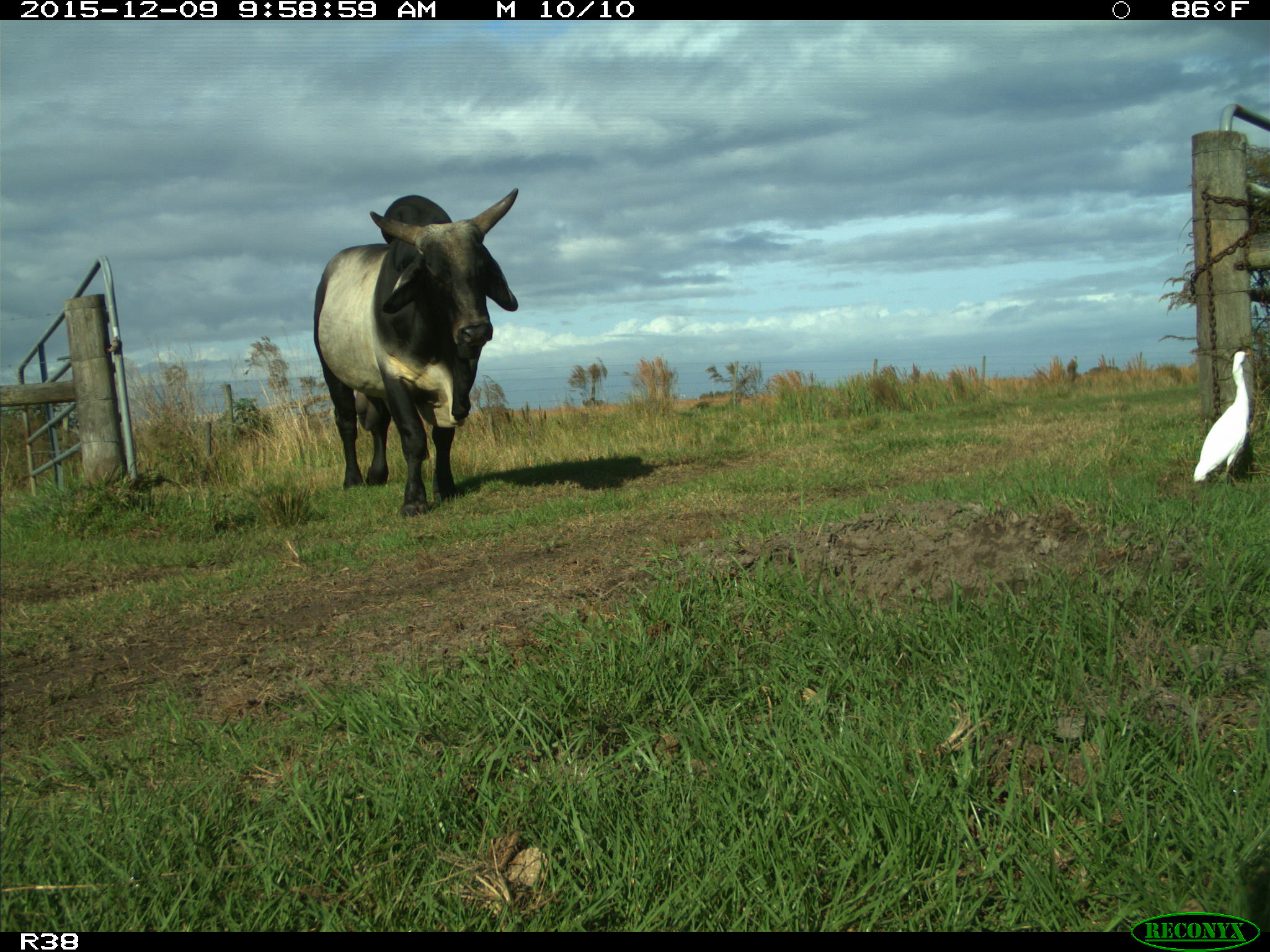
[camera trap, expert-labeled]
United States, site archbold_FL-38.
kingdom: Animalia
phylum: Chordata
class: Mammalia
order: Artiodactyla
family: Bovidae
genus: Bos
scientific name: Bos taurus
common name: domestic cow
Bos taurus (domestic cow).